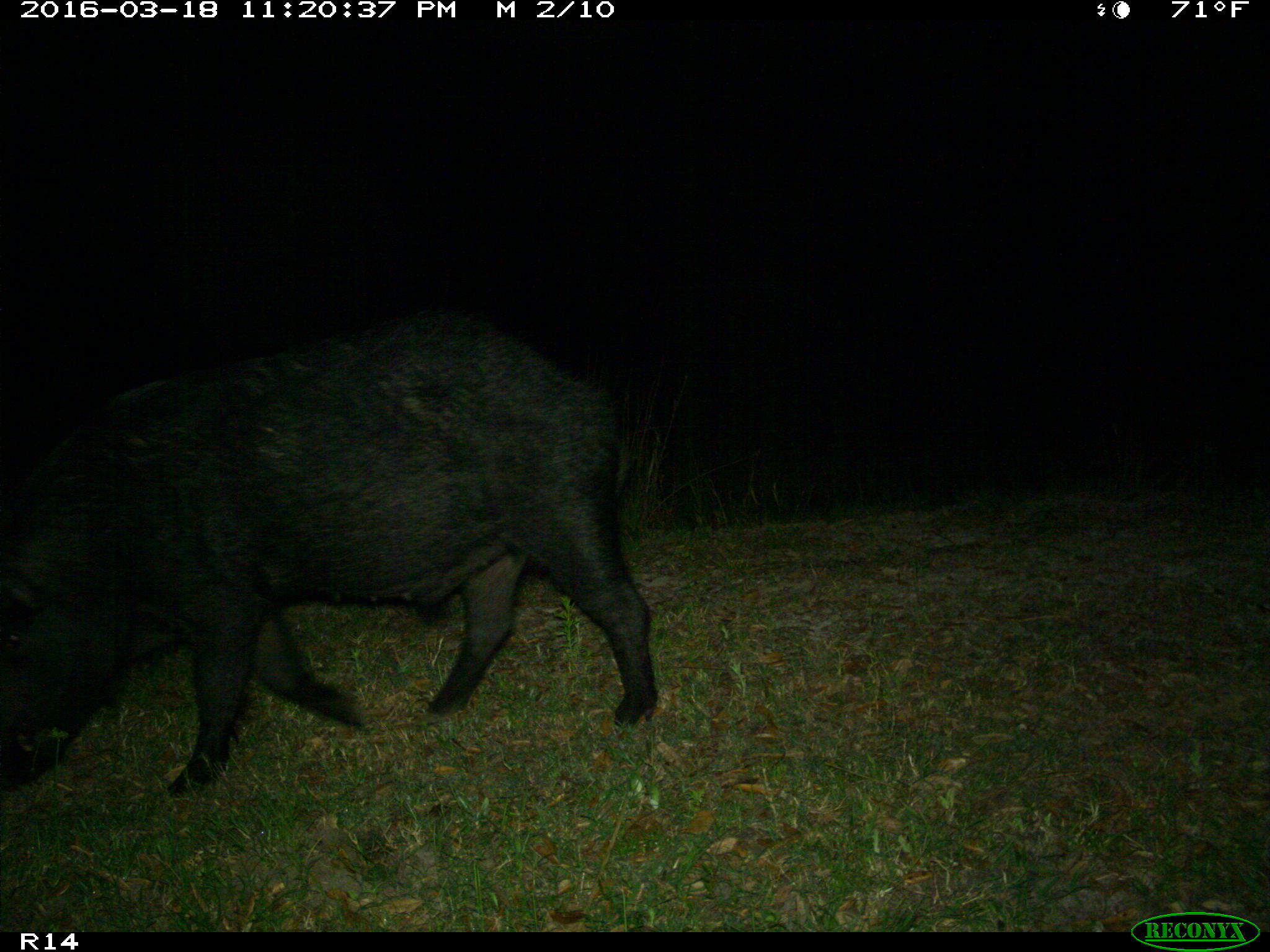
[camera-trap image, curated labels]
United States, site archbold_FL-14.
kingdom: Animalia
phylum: Chordata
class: Mammalia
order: Artiodactyla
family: Suidae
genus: Sus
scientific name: Sus scrofa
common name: wild boar